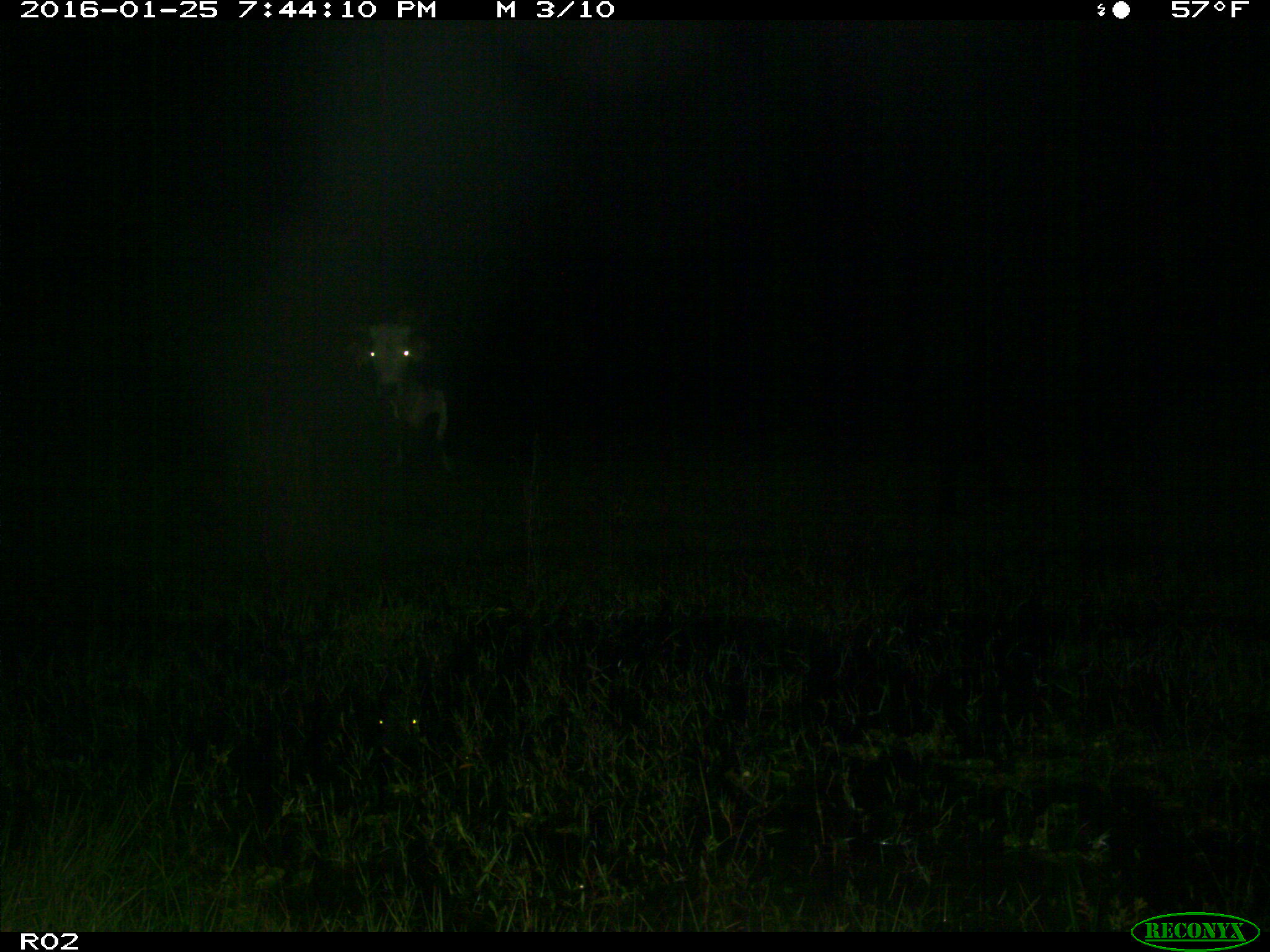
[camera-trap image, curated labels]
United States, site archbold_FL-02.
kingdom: Animalia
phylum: Chordata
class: Mammalia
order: Artiodactyla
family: Bovidae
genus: Bos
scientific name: Bos taurus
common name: domestic cow